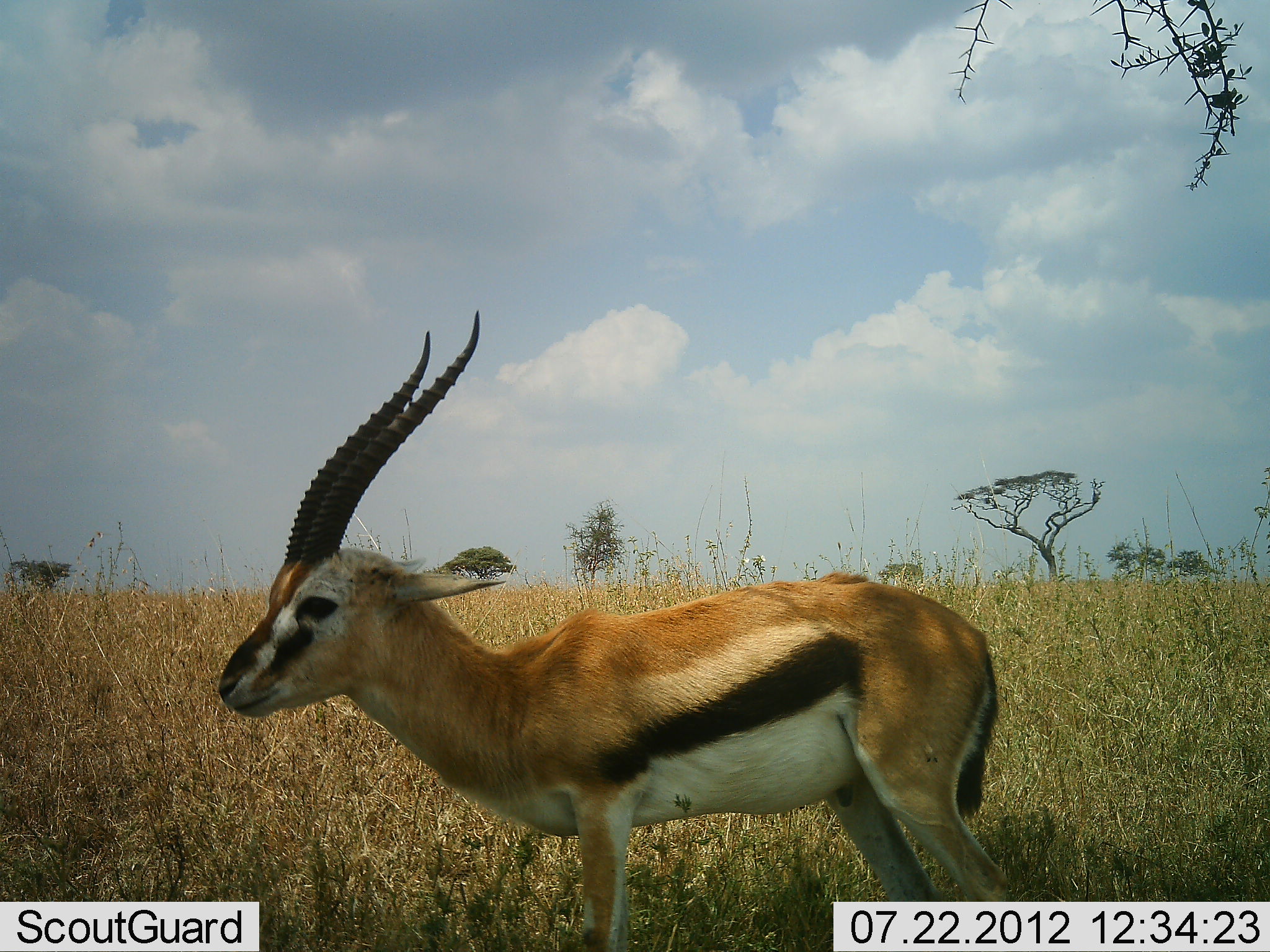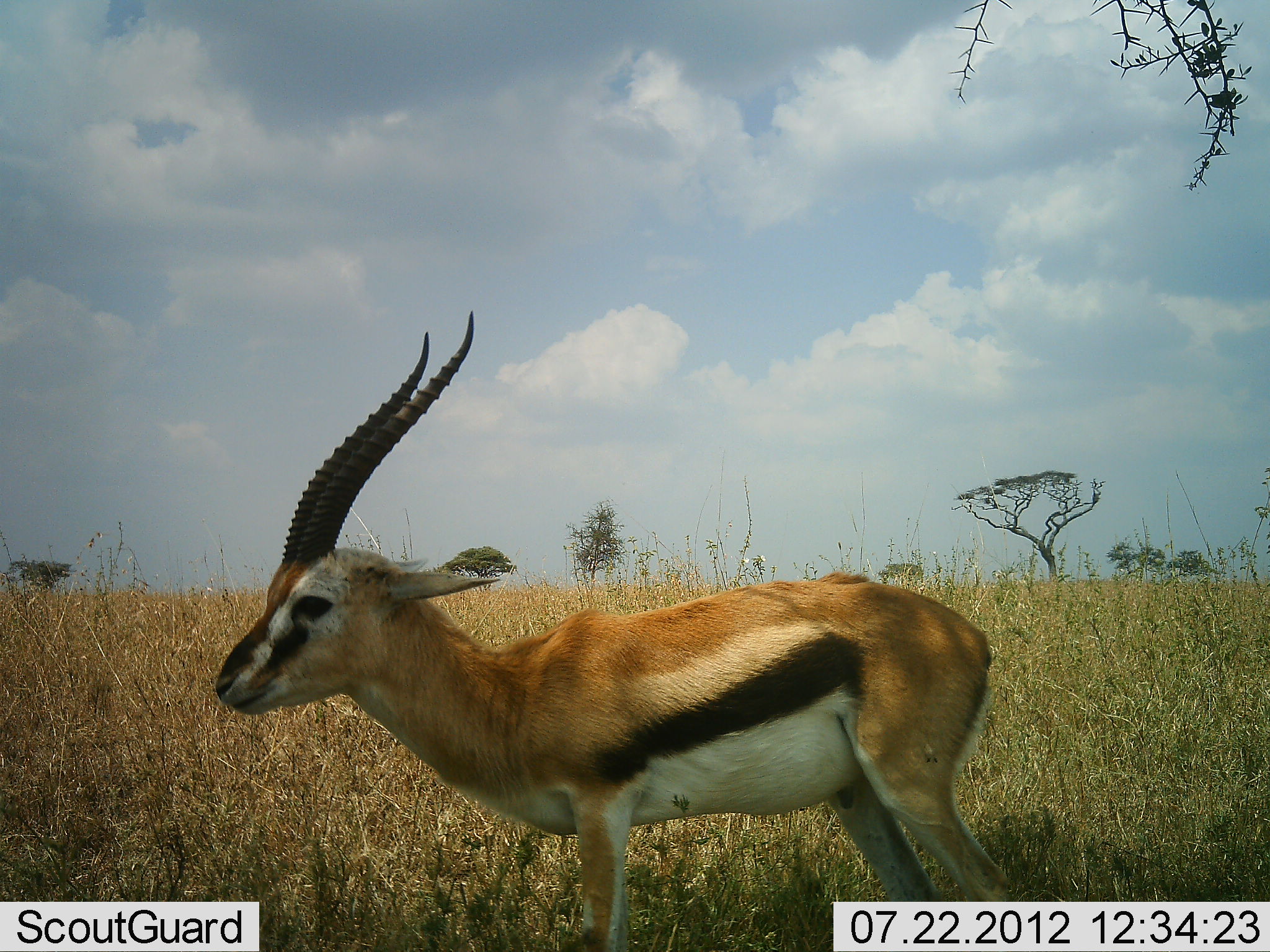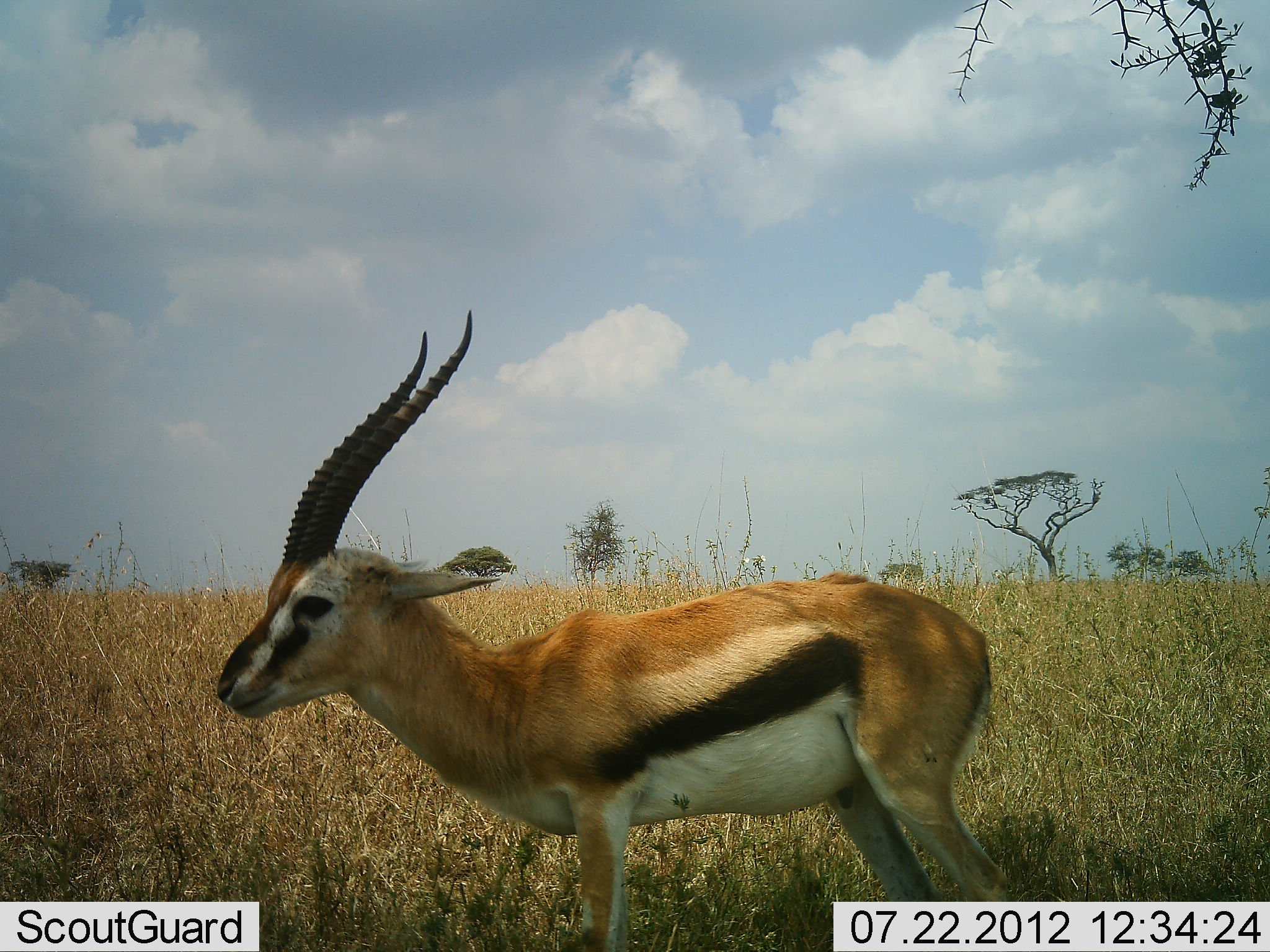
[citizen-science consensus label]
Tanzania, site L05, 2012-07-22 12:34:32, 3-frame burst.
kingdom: Animalia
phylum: Chordata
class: Mammalia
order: Artiodactyla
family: Bovidae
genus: Eudorcas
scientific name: Eudorcas thomsonii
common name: thomson's gazelle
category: gazellethomsons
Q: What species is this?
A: Gazellethomsons (thomson's gazelle) (Eudorcas thomsonii).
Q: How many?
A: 1.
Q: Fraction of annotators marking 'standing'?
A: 80%.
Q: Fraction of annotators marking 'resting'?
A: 0%.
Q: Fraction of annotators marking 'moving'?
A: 20%.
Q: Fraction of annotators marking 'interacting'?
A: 0%.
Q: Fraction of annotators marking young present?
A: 0%.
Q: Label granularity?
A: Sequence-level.